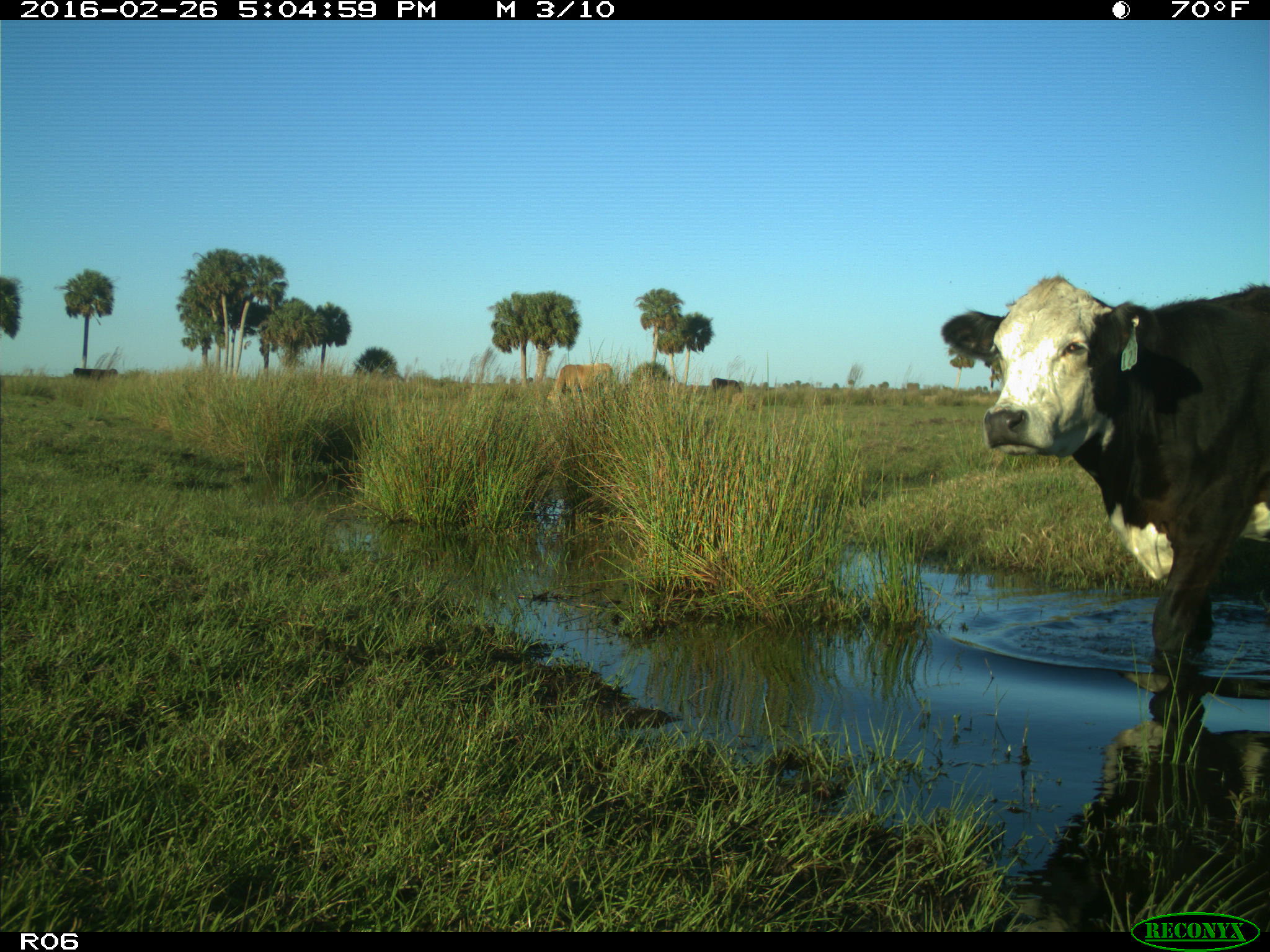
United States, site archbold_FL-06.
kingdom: Animalia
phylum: Chordata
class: Mammalia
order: Artiodactyla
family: Bovidae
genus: Bos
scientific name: Bos taurus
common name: domestic cow